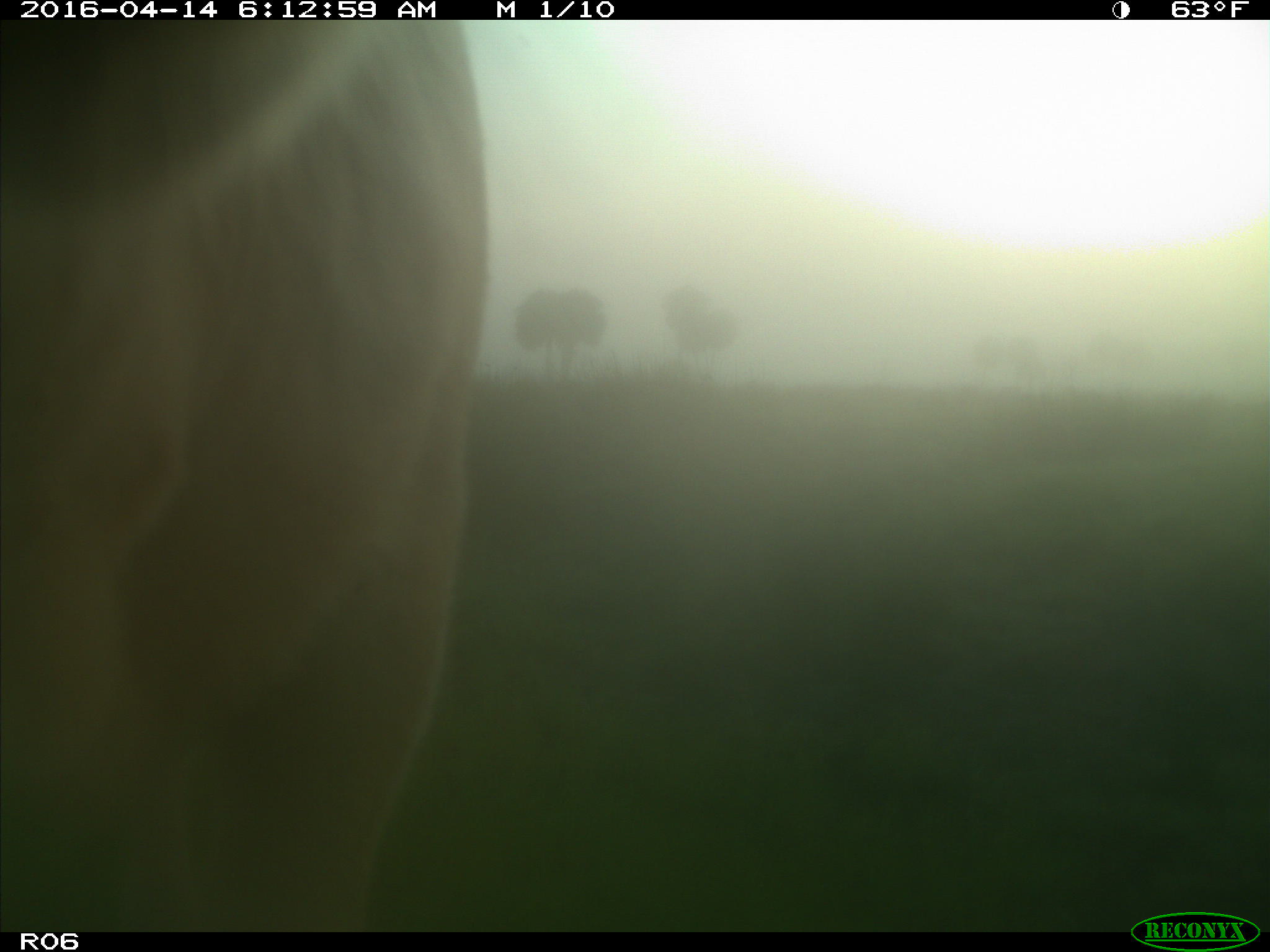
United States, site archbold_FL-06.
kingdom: Animalia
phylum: Chordata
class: Mammalia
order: Artiodactyla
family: Bovidae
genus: Bos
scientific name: Bos taurus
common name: domestic cow